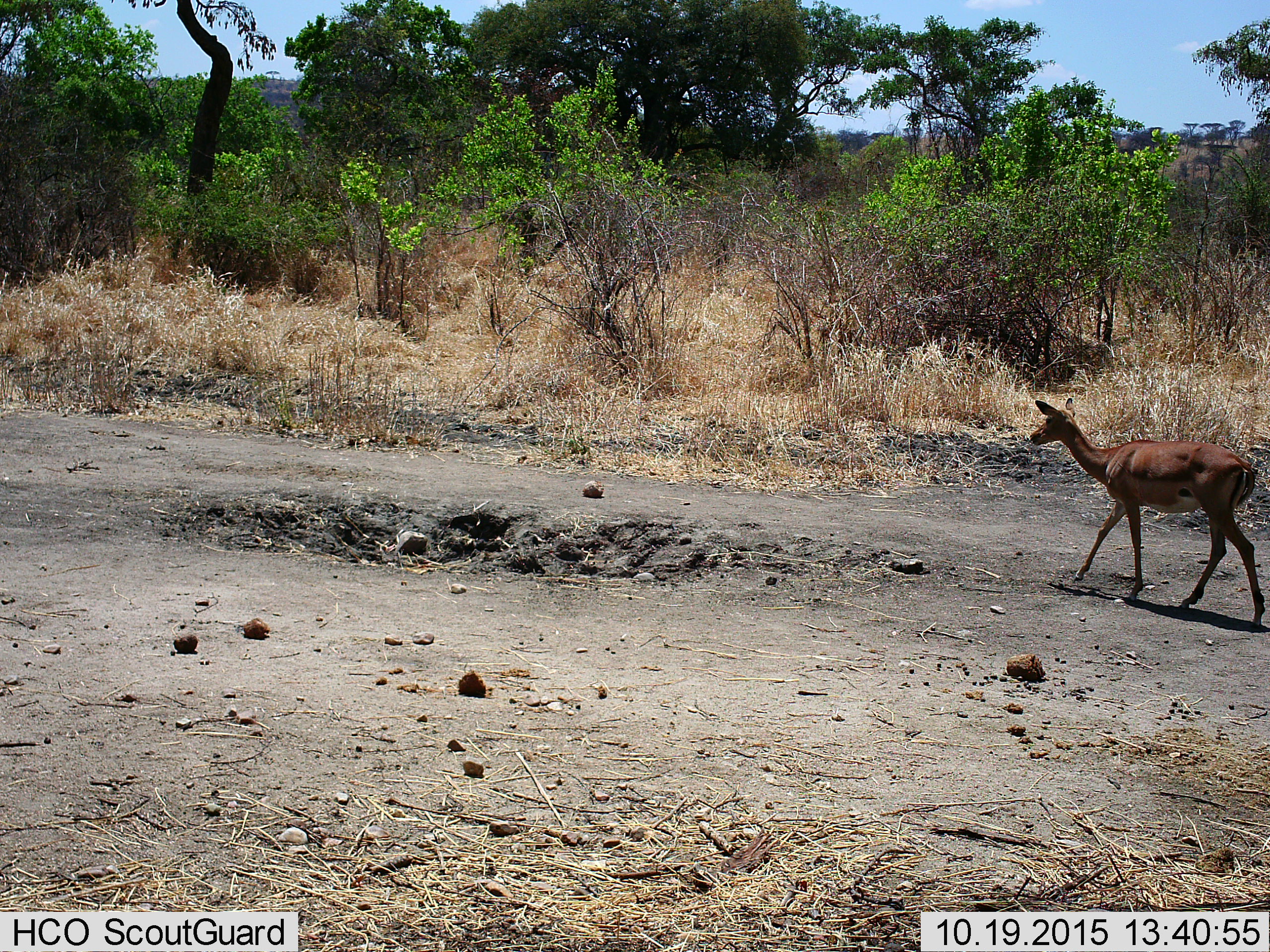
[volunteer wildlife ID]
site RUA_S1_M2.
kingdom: Animalia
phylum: Chordata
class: Mammalia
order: Artiodactyla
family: Bovidae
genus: Aepyceros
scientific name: Aepyceros melampus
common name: impala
Impala (Aepyceros melampus), count 1. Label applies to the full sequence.